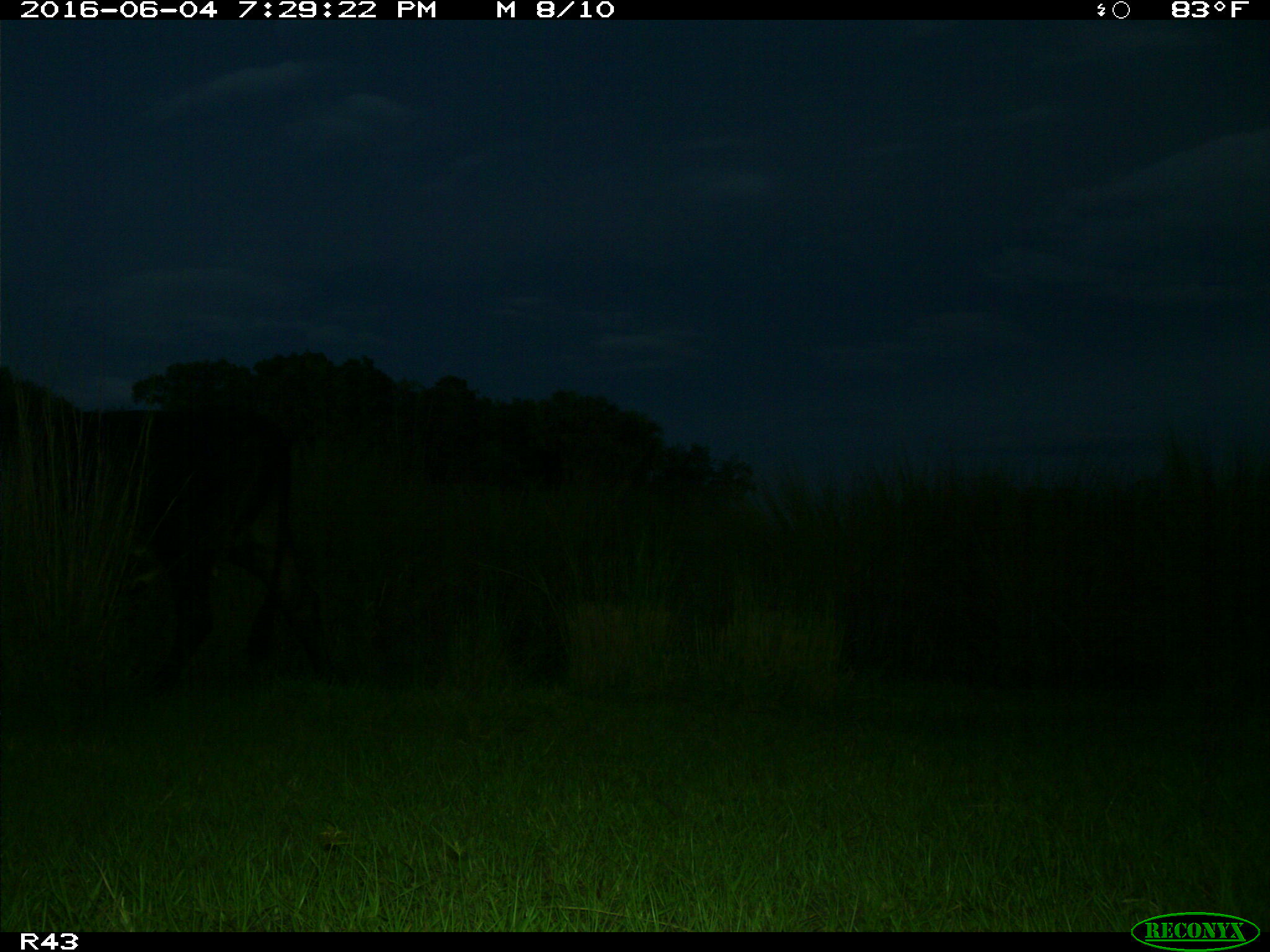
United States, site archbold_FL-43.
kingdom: Animalia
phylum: Chordata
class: Mammalia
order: Artiodactyla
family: Bovidae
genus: Bos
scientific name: Bos taurus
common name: domestic cow